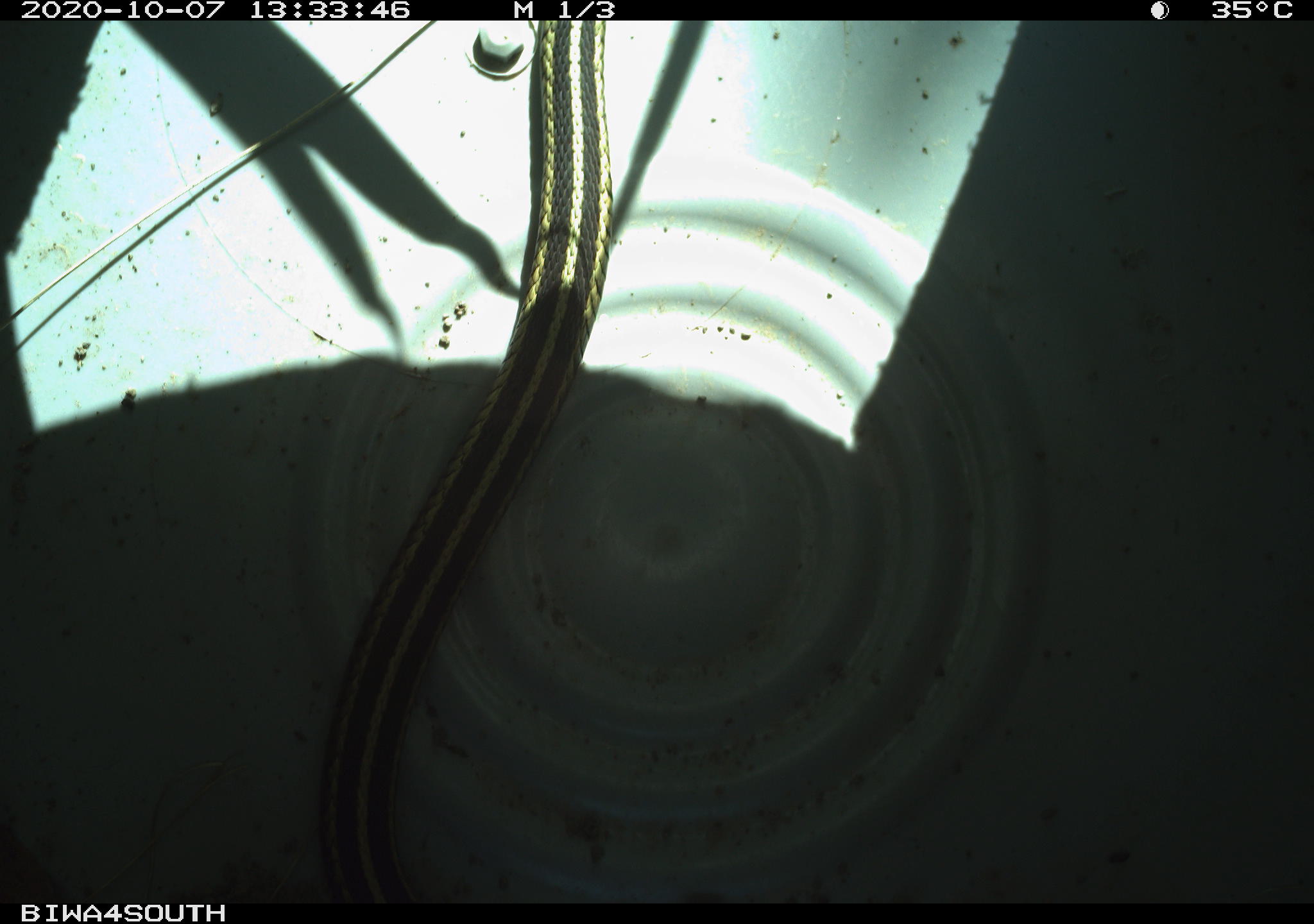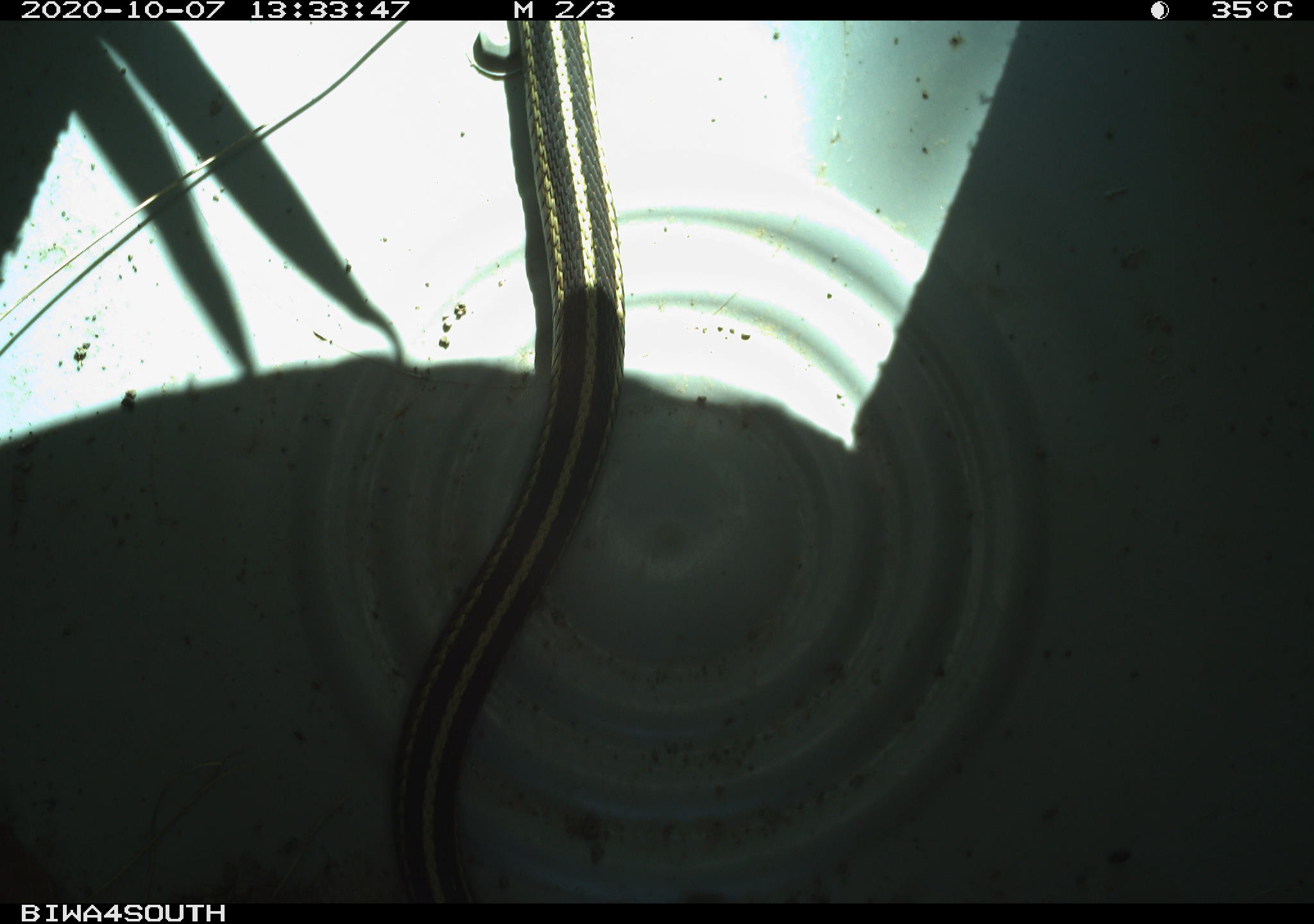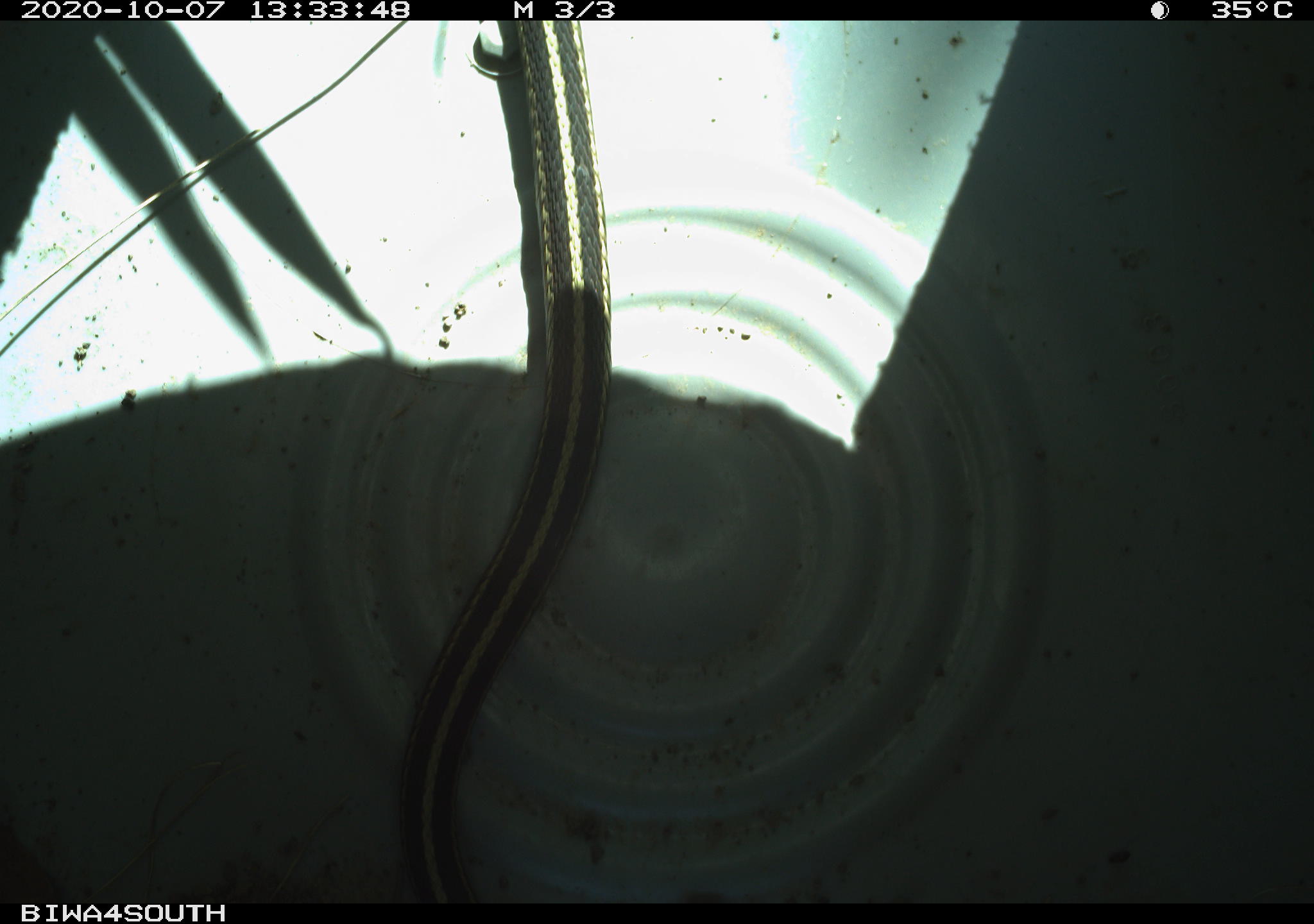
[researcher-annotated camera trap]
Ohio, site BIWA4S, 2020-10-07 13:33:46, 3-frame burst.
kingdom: Animalia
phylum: Chordata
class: Reptilia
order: Squamata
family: Colubridae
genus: Thamnophis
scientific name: Thamnophis sirtalis sirtalis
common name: eastern gartersnake